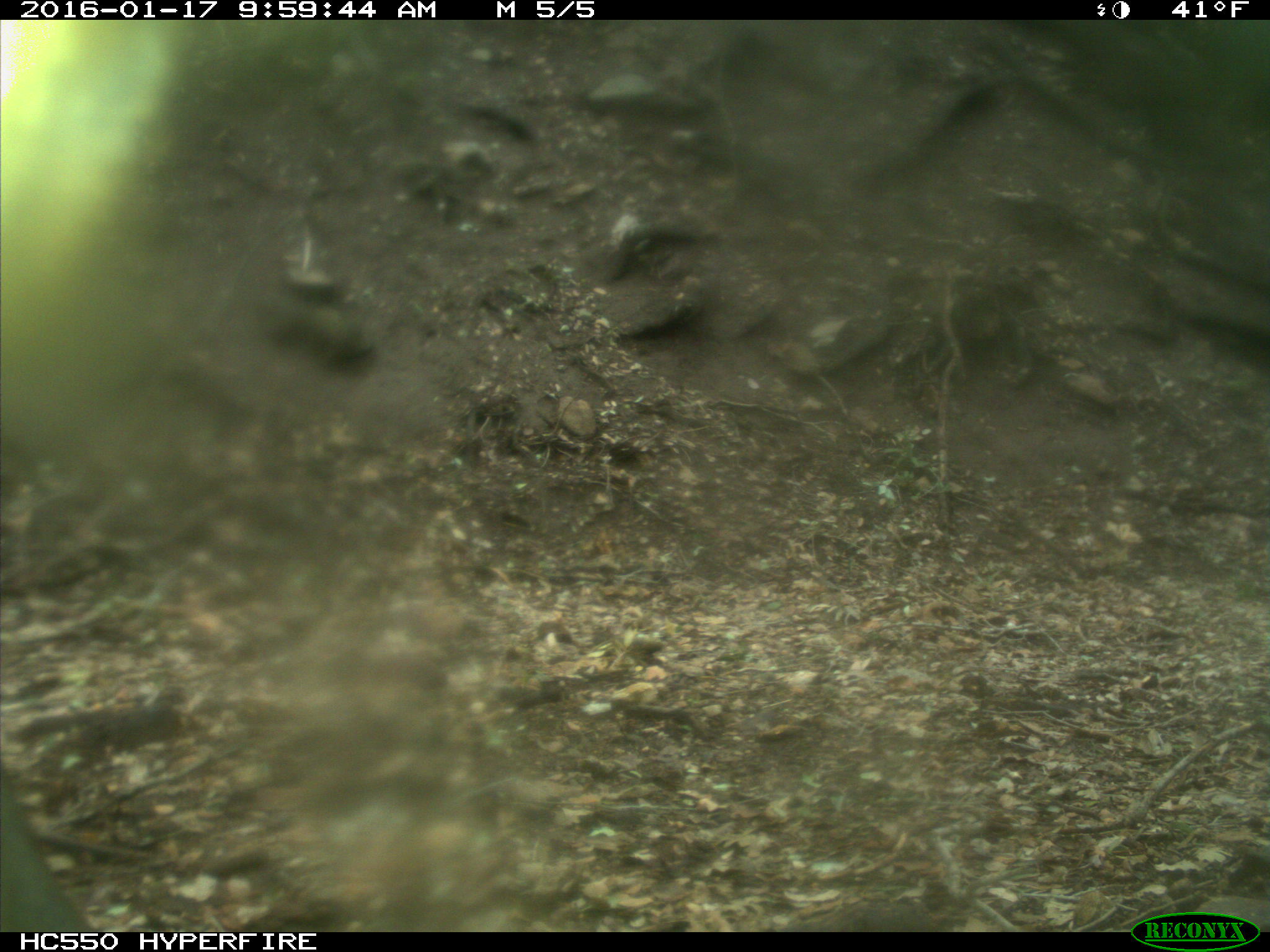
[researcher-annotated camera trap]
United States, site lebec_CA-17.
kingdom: Animalia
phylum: Chordata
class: Mammalia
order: Artiodactyla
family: Cervidae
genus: Cervus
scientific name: Cervus canadensis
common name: elk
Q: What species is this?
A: Cervus canadensis (elk).